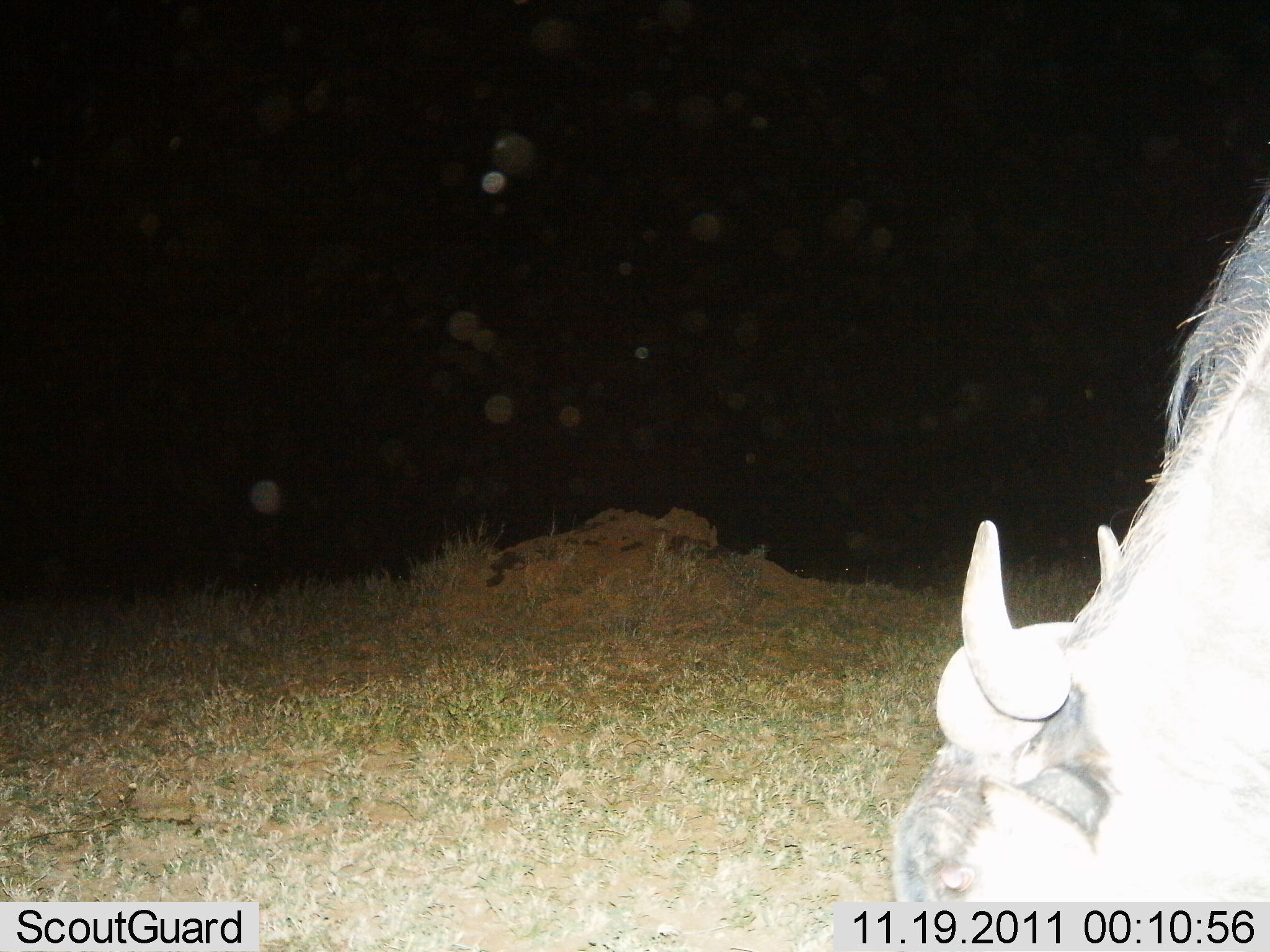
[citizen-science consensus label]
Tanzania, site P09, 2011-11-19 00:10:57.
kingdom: Animalia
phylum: Chordata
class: Mammalia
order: Artiodactyla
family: Bovidae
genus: Connochaetes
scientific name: Connochaetes taurinus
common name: blue wildebeest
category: wildebeest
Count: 1.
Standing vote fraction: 27%.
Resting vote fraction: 9%.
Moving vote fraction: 0%.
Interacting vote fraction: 0%.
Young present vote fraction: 0%.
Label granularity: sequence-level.